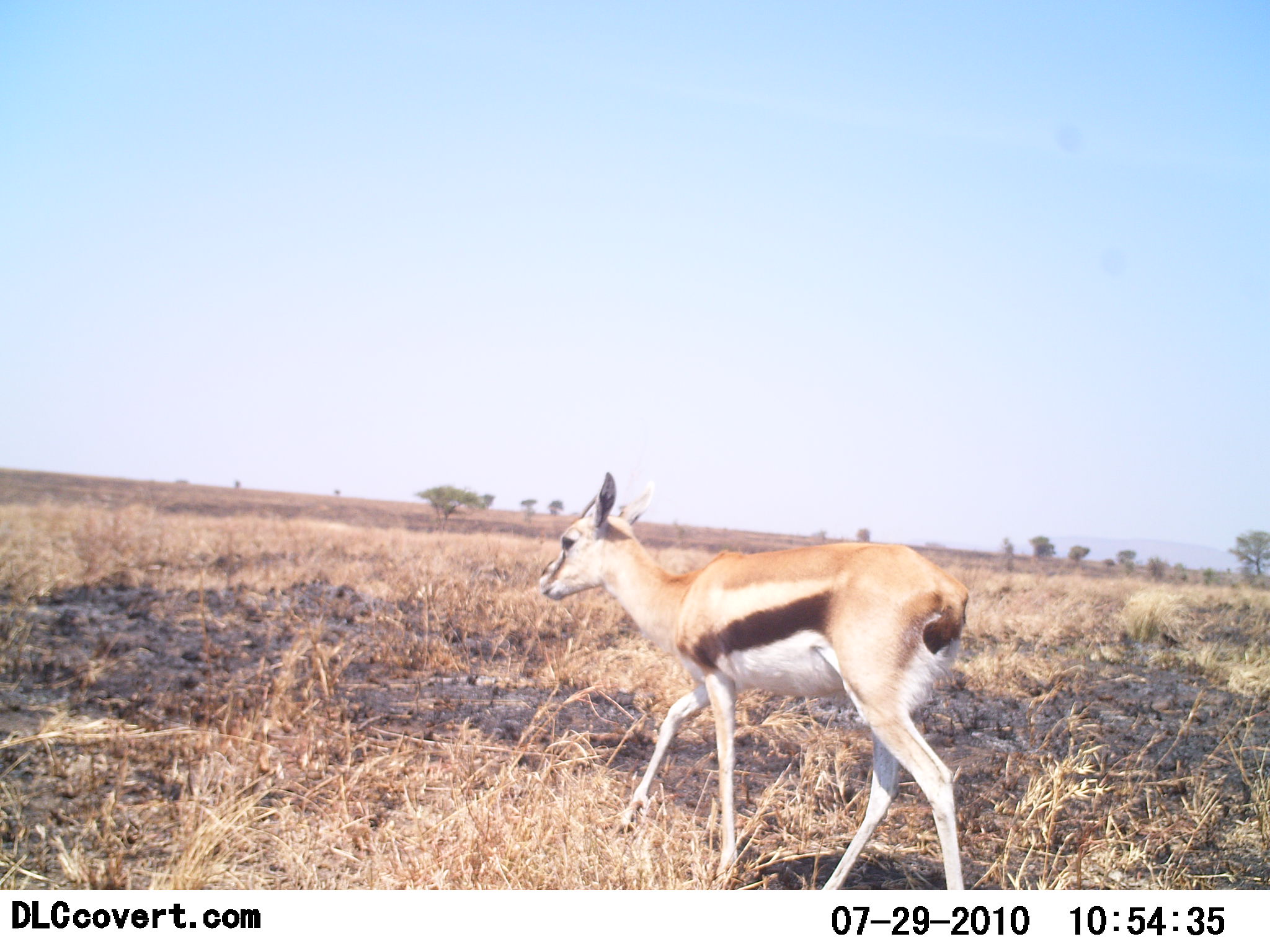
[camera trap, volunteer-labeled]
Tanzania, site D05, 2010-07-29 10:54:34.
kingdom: Animalia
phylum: Chordata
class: Mammalia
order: Artiodactyla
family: Bovidae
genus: Eudorcas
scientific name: Eudorcas thomsonii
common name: thomson's gazelle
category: gazellethomsons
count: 1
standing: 0%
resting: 0%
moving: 100%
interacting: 0%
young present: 0%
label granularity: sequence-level